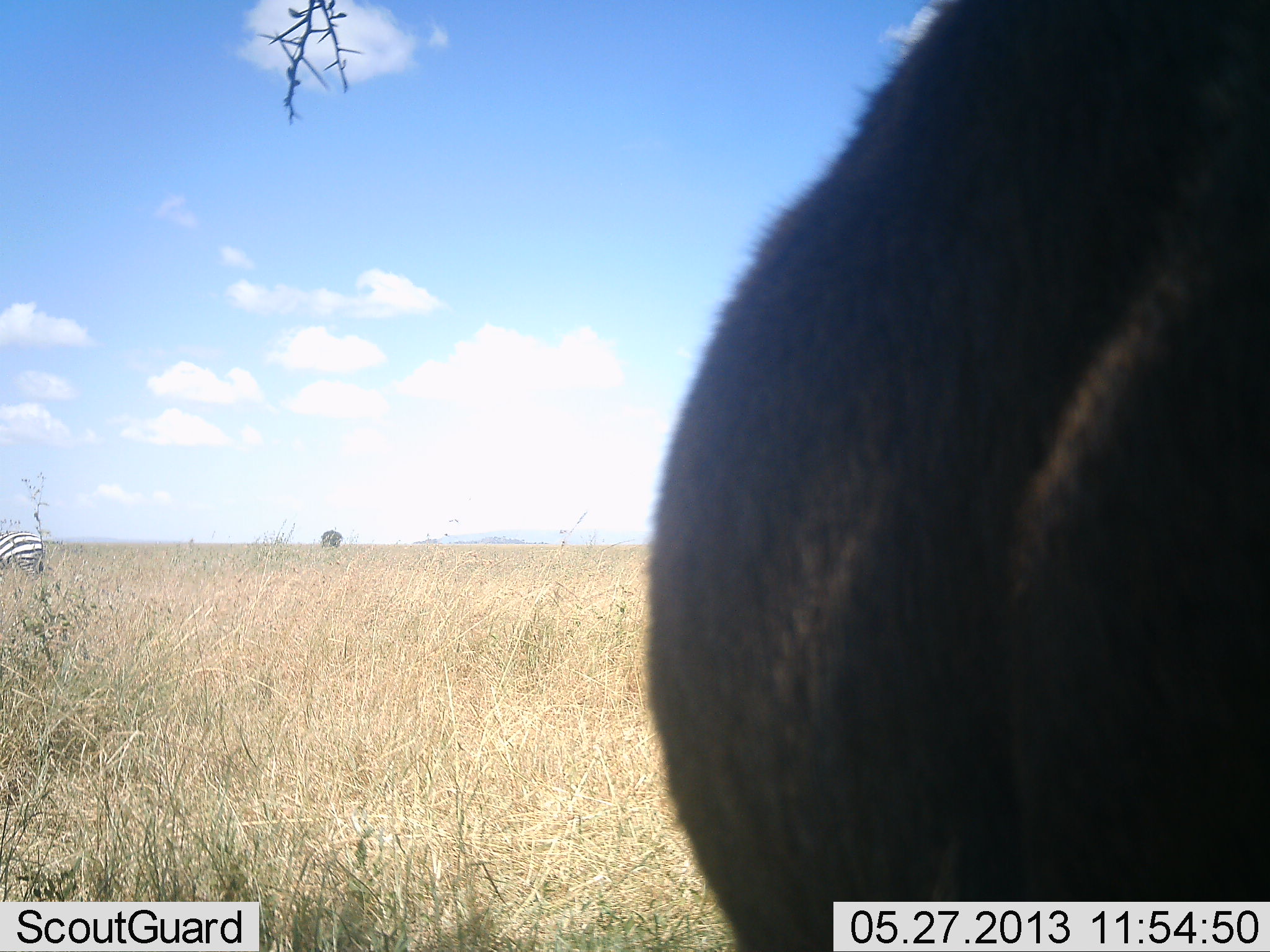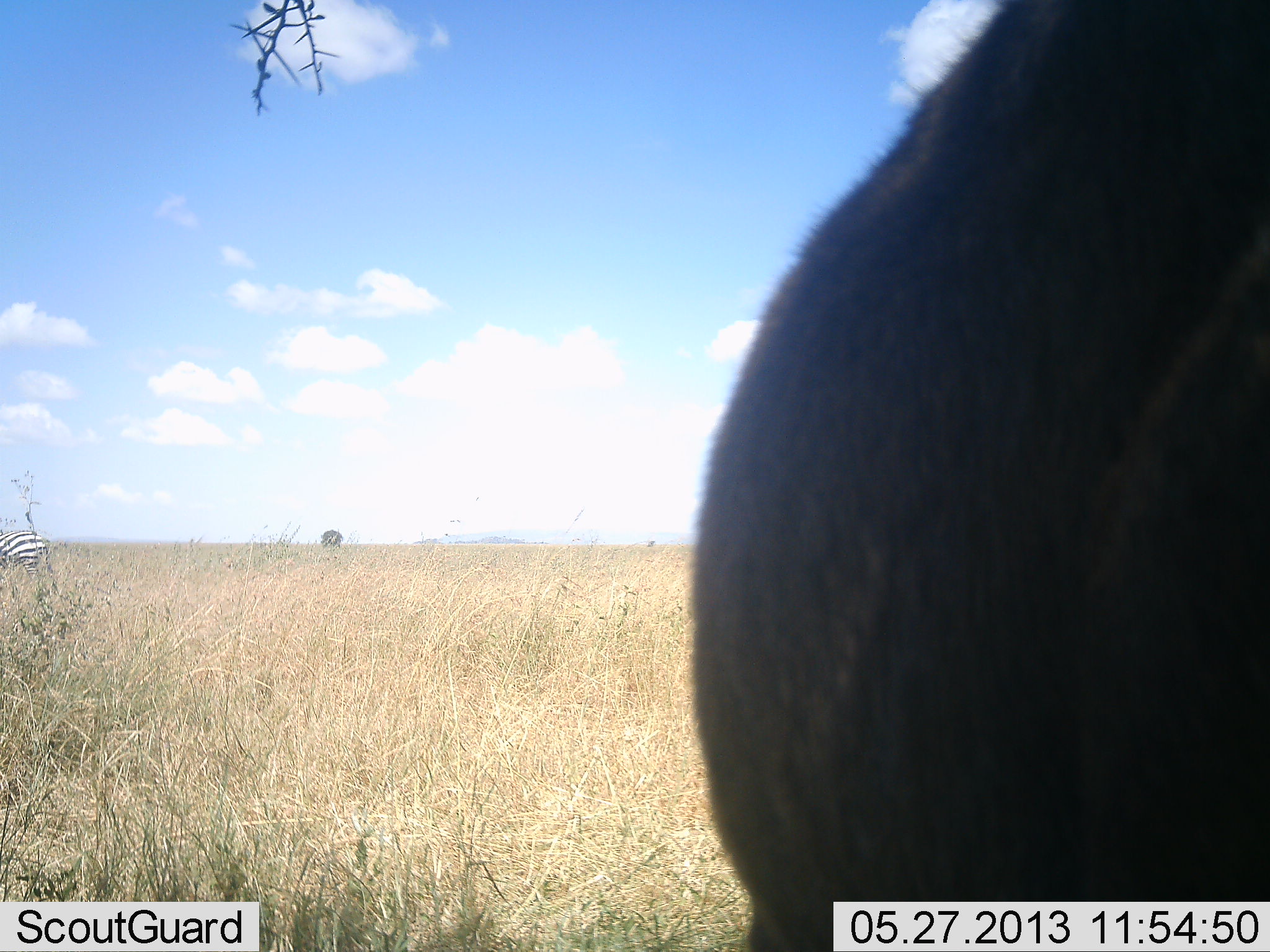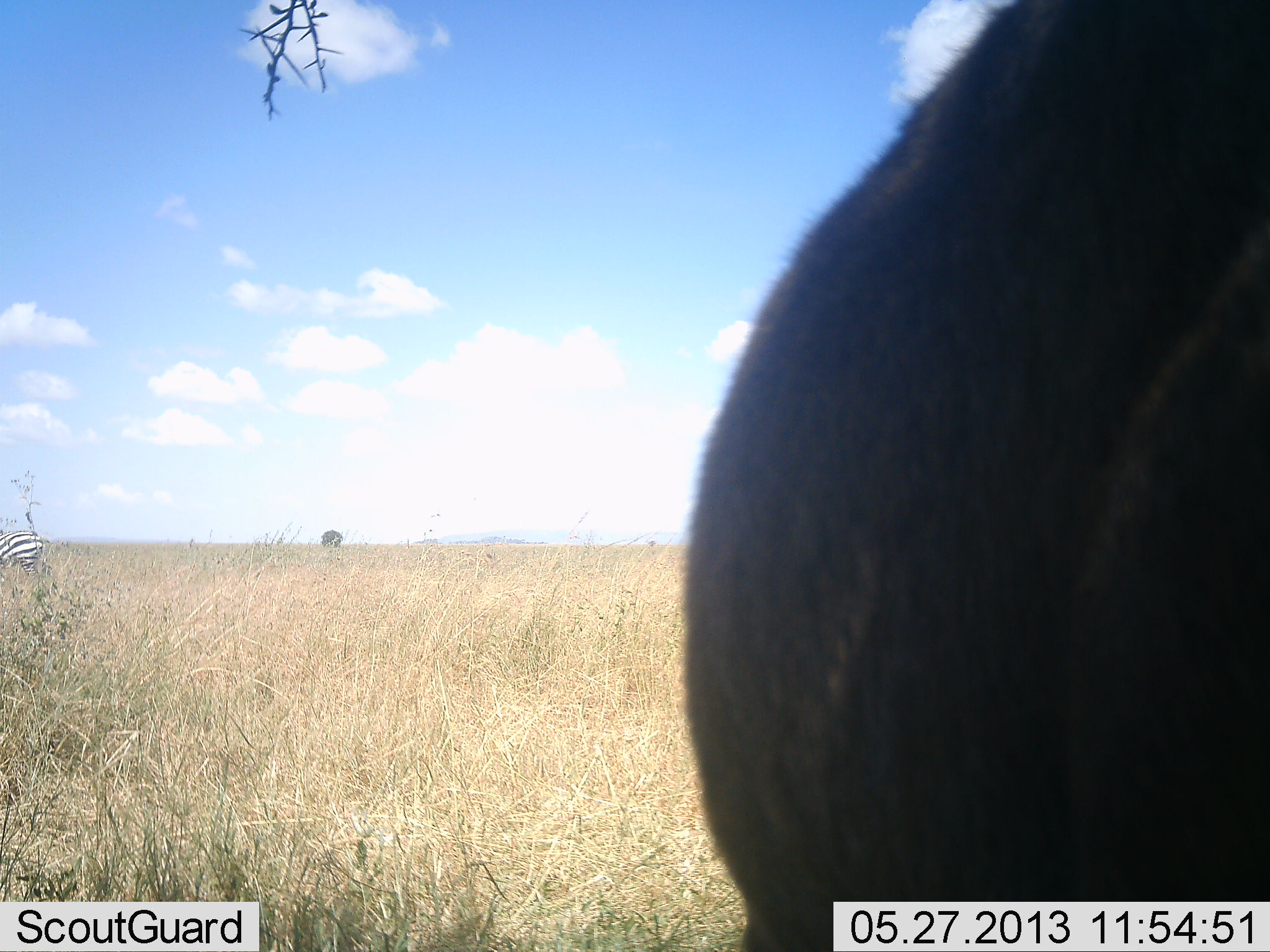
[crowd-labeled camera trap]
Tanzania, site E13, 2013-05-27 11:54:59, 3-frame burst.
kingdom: Animalia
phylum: Chordata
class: Mammalia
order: Perissodactyla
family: Equidae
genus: Equus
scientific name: Equus quagga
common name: plains zebra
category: zebra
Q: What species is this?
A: Zebra (plains zebra) (Equus quagga).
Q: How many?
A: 1.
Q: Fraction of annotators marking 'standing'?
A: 82%.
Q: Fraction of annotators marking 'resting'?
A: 0%.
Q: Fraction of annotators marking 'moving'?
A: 18%.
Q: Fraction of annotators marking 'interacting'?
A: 6%.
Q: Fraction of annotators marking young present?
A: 0%.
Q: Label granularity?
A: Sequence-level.